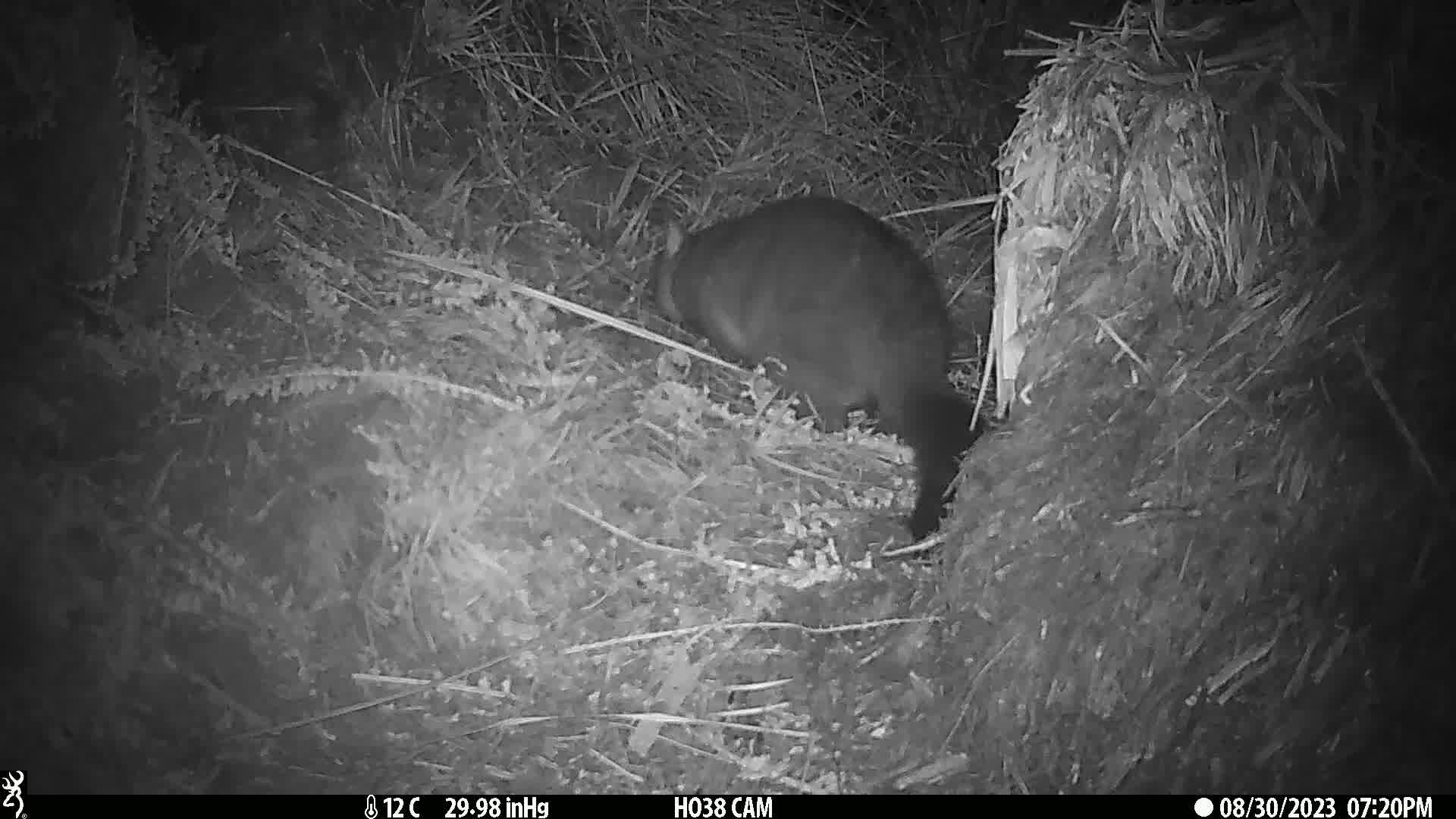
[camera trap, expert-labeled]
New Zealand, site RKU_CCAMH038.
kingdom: Animalia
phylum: Chordata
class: Mammalia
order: Diprotodontia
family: Phalangeridae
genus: Trichosurus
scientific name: Trichosurus vulpecula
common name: common brushtail possum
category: possum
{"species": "possum (common brushtail possum) (Trichosurus vulpecula)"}